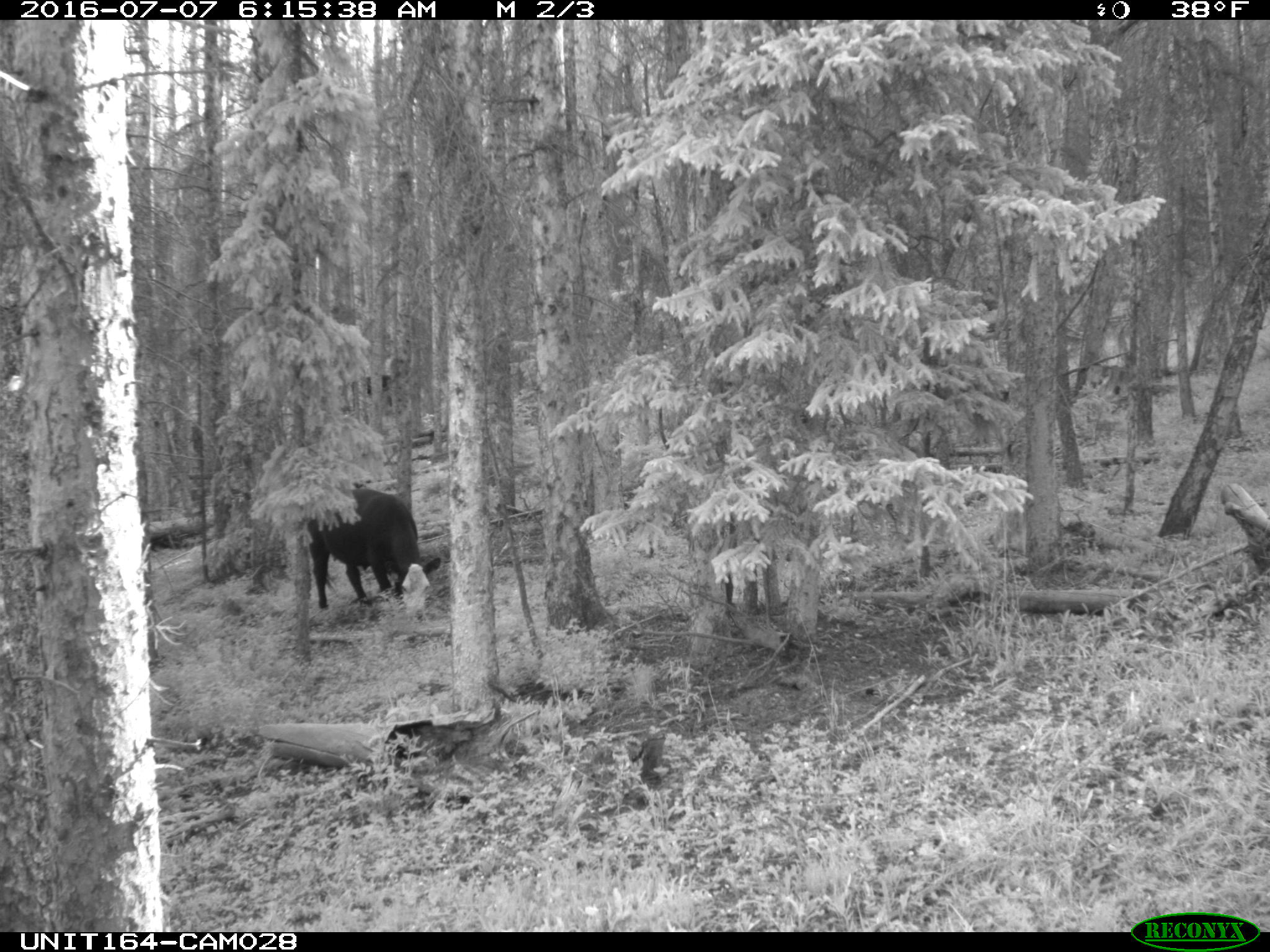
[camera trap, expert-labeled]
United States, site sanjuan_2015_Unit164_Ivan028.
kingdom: Animalia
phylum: Chordata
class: Mammalia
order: Artiodactyla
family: Bovidae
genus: Bos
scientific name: Bos taurus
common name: domestic cow